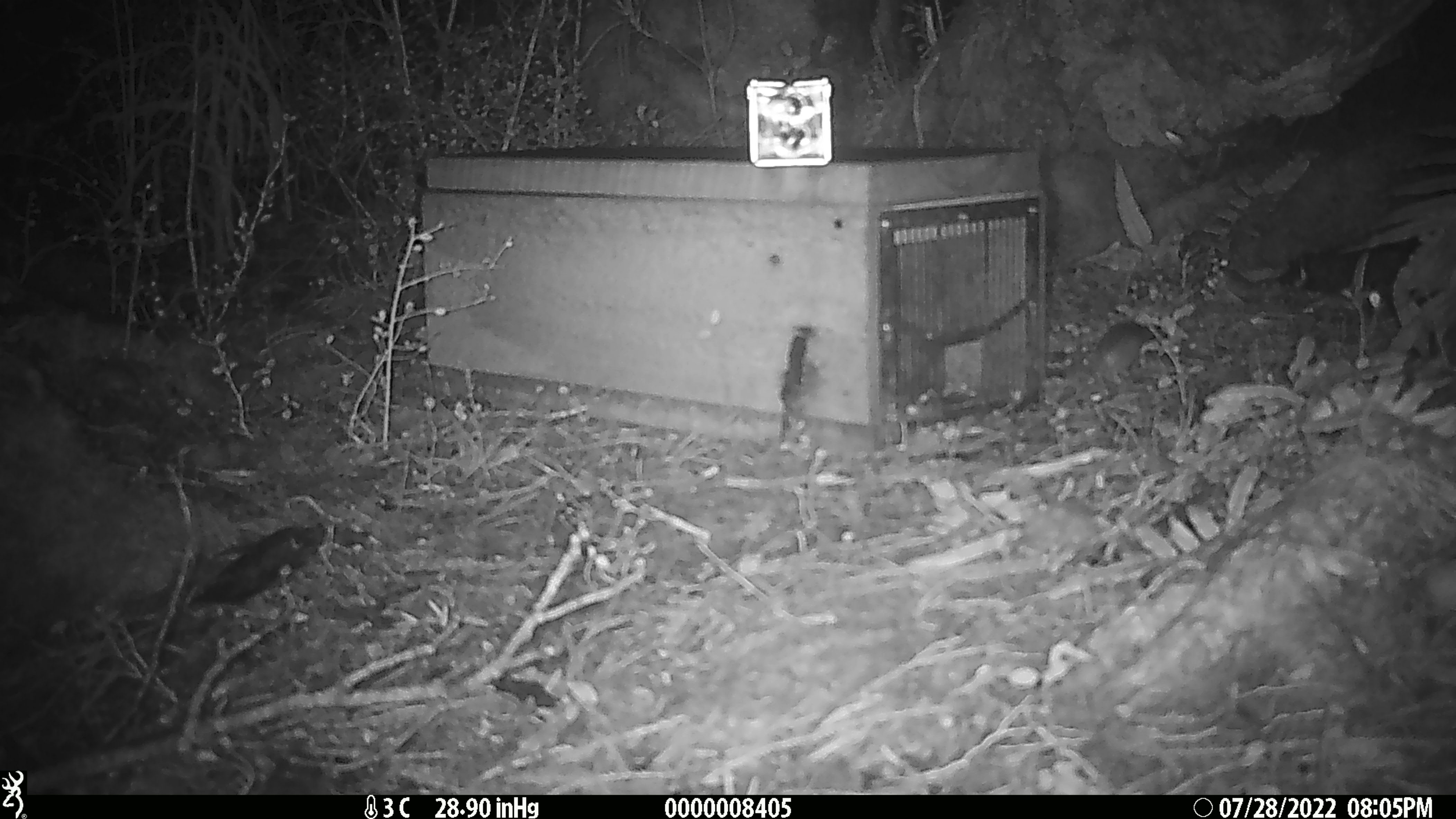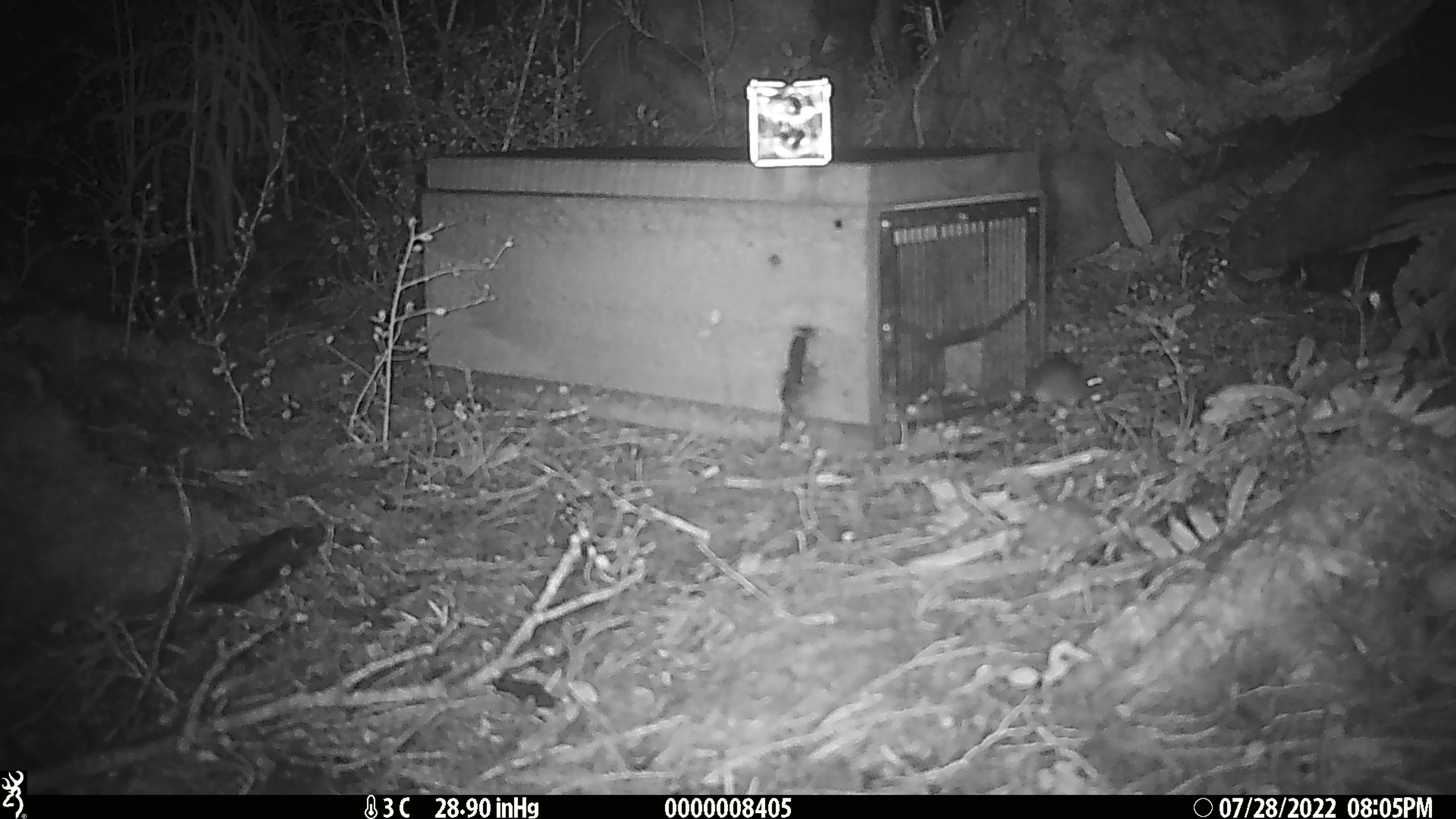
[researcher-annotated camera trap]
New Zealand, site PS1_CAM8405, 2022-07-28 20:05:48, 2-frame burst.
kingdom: Animalia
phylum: Chordata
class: Mammalia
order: Rodentia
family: Muridae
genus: Mus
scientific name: Mus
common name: mouse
Mouse (Mus).